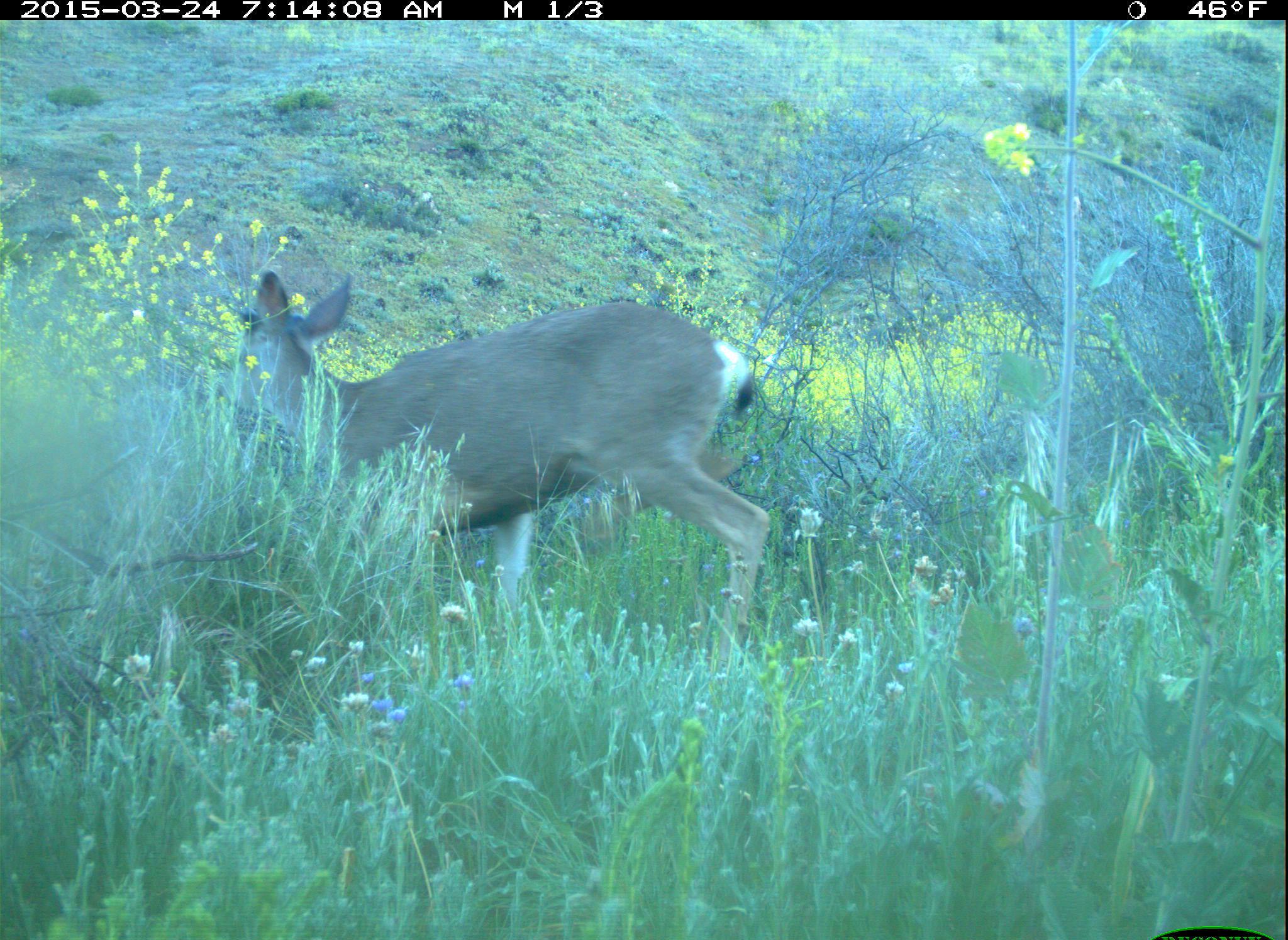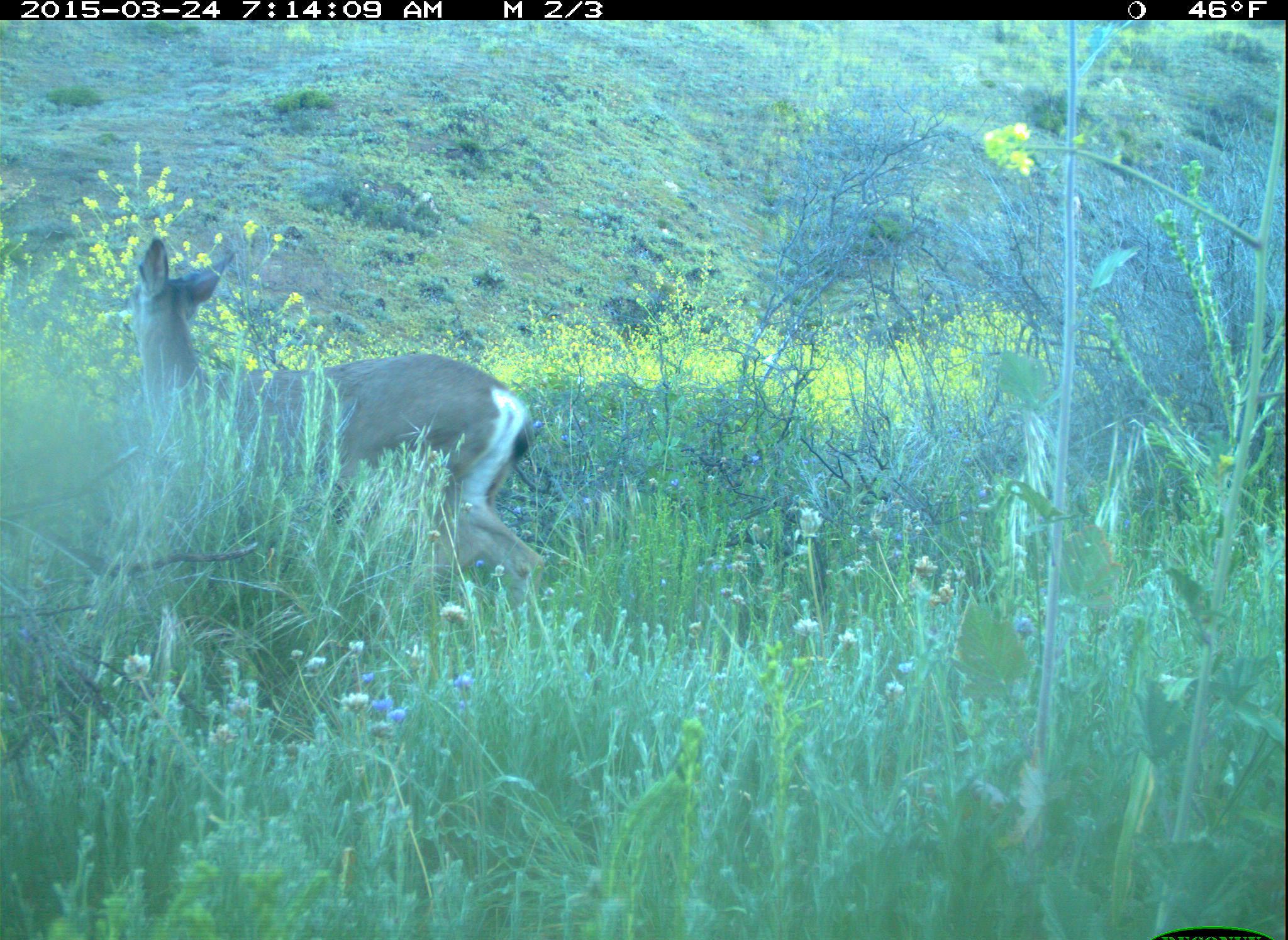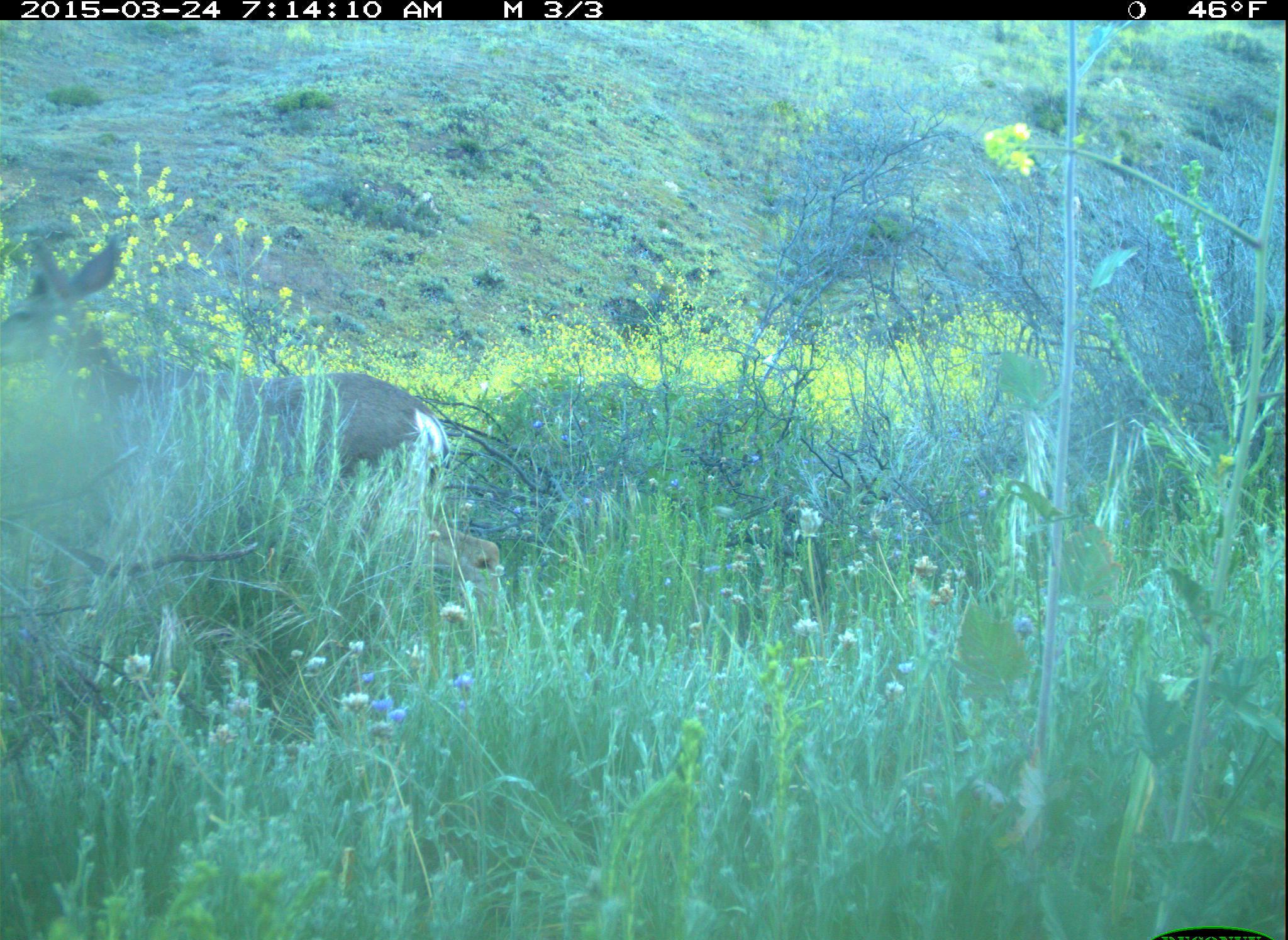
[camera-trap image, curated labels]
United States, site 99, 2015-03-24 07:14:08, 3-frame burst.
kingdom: Animalia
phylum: Chordata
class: Mammalia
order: Artiodactyla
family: Cervidae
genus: Odocoileus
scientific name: Odocoileus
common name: deer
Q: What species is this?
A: Deer (Odocoileus).